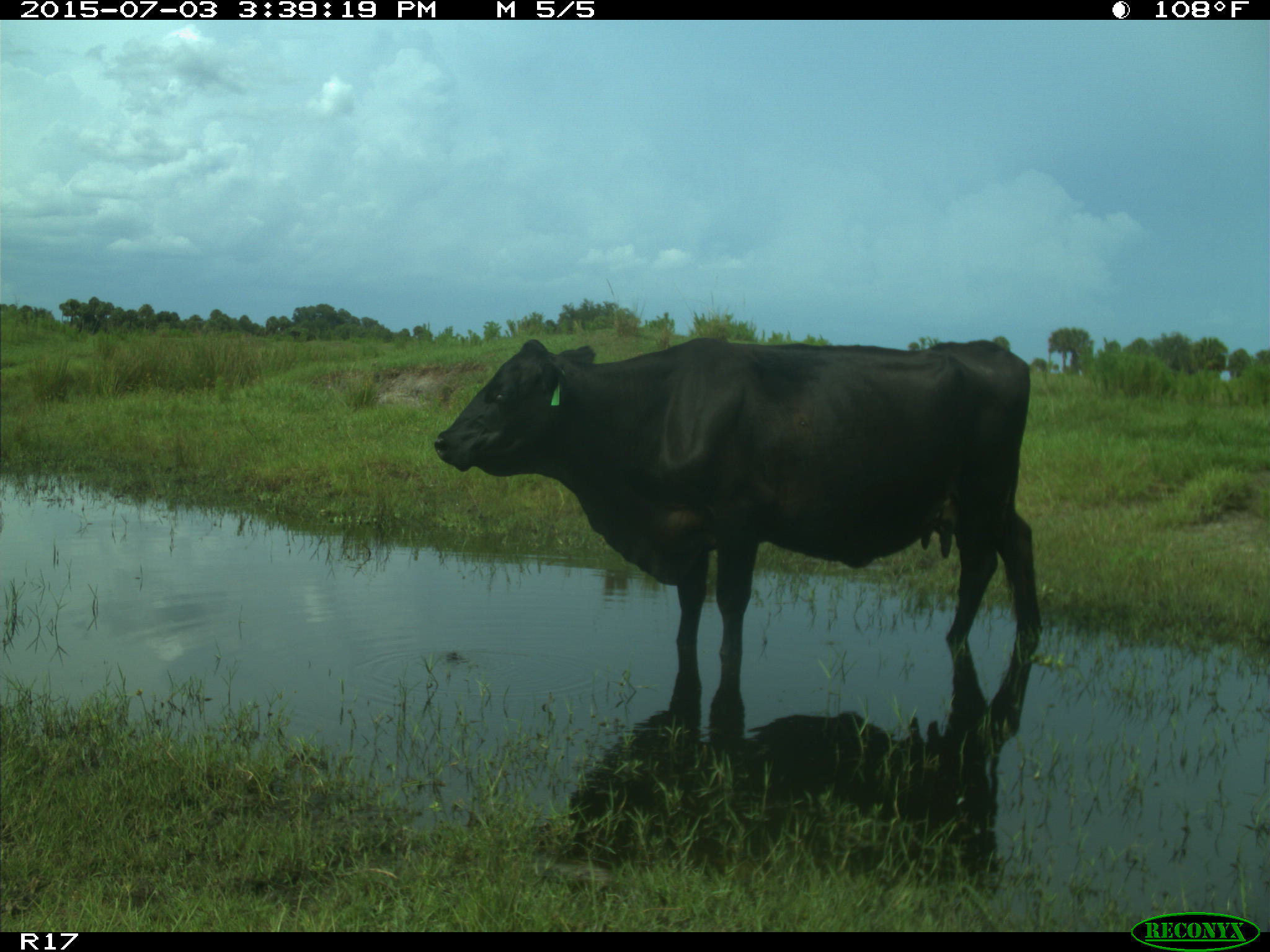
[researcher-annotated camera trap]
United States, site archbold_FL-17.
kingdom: Animalia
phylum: Chordata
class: Mammalia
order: Artiodactyla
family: Bovidae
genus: Bos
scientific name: Bos taurus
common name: domestic cow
Bos taurus (domestic cow).